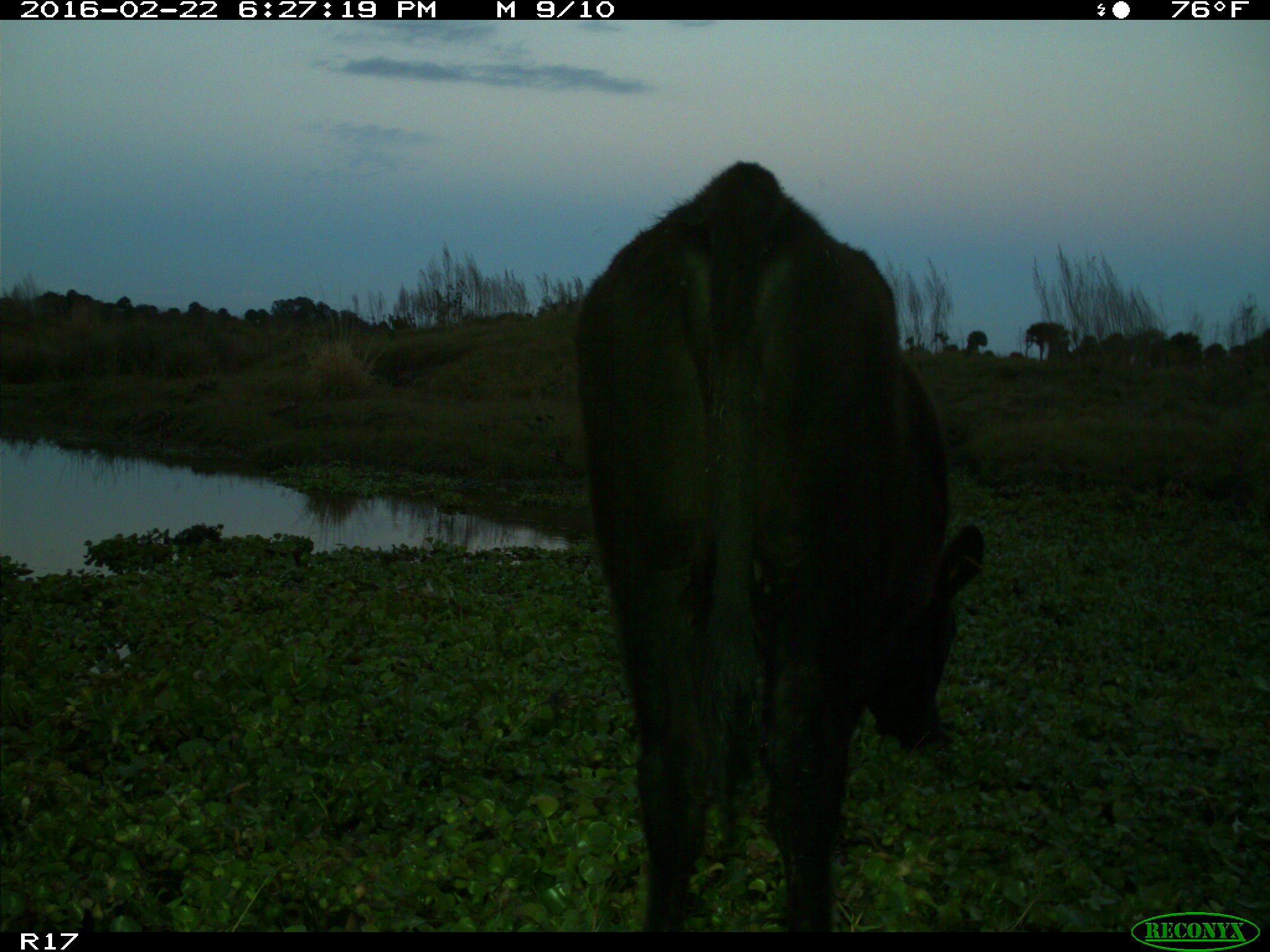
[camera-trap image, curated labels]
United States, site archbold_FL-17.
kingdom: Animalia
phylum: Chordata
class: Mammalia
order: Artiodactyla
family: Bovidae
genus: Bos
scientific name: Bos taurus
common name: domestic cow